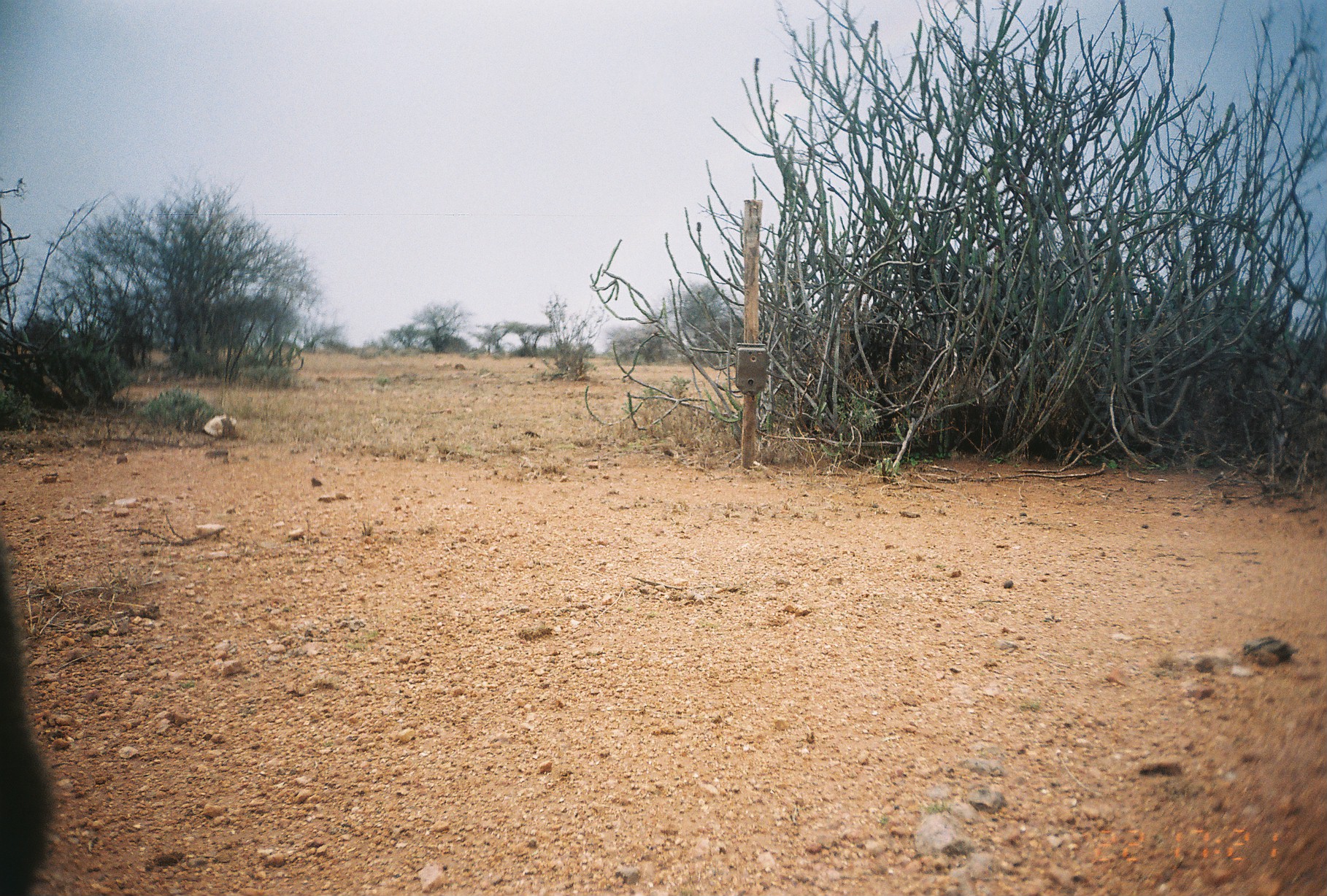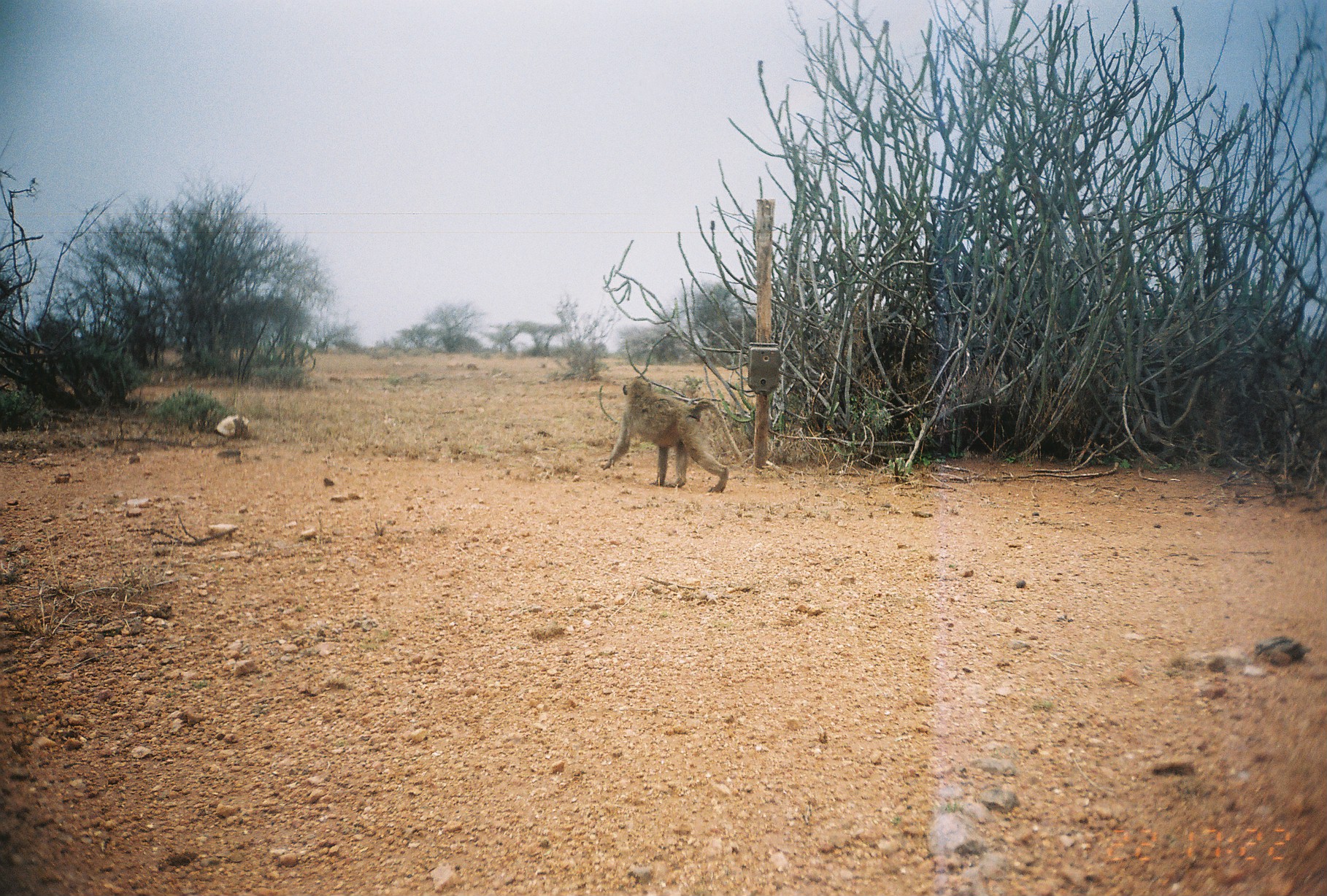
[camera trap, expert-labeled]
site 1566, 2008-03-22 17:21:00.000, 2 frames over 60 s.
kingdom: Animalia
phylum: Chordata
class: Mammalia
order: Primates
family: Cercopithecidae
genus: Papio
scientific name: Papio anubis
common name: olive baboon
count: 1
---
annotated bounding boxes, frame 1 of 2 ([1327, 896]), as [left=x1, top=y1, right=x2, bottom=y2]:
papio anubis: [left=0, top=536, right=55, bottom=896]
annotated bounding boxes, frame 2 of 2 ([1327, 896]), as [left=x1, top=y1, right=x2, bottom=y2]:
papio anubis: [left=599, top=377, right=744, bottom=493]